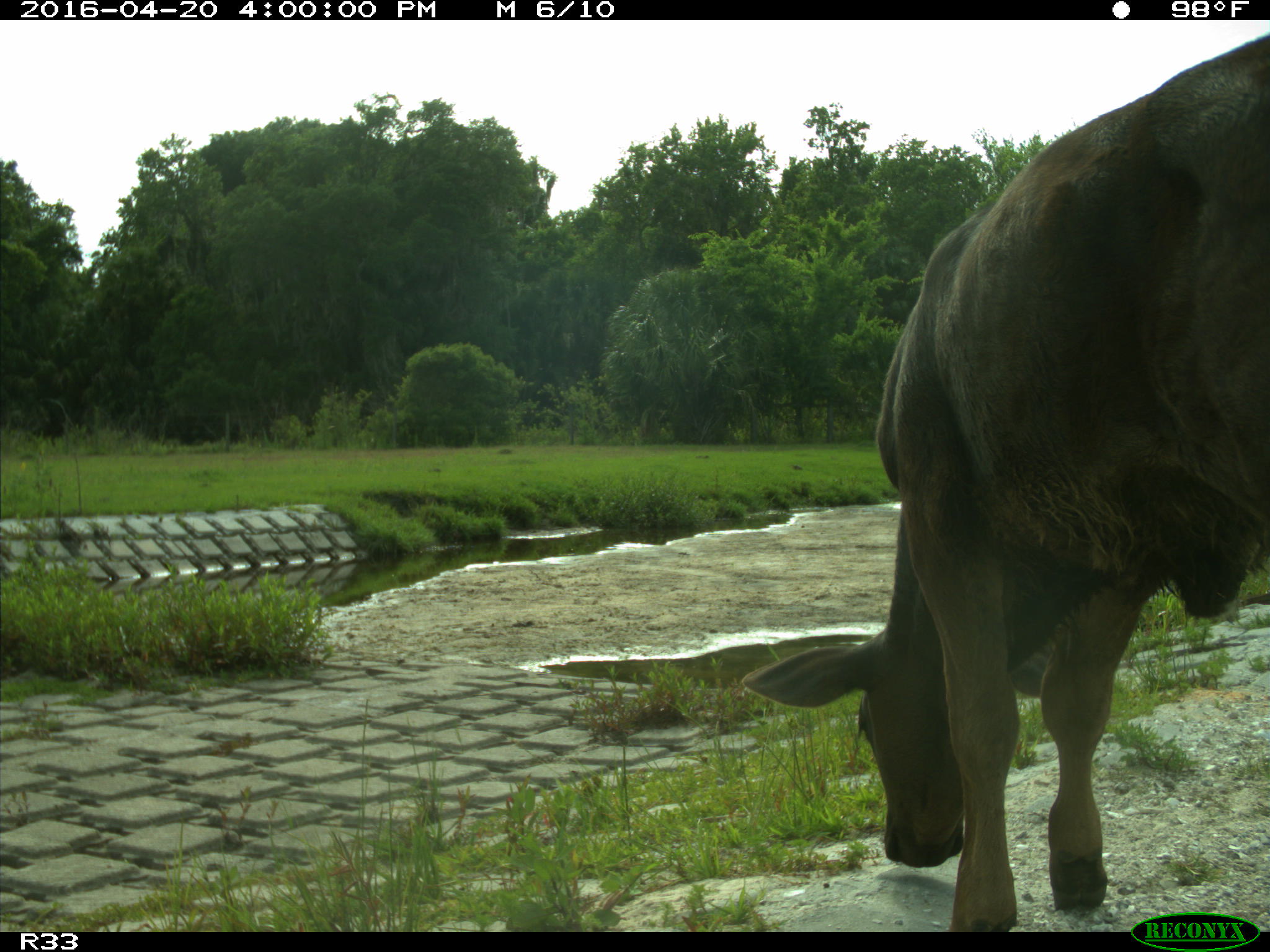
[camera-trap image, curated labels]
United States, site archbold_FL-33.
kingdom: Animalia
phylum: Chordata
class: Mammalia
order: Artiodactyla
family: Bovidae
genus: Bos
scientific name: Bos taurus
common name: domestic cow